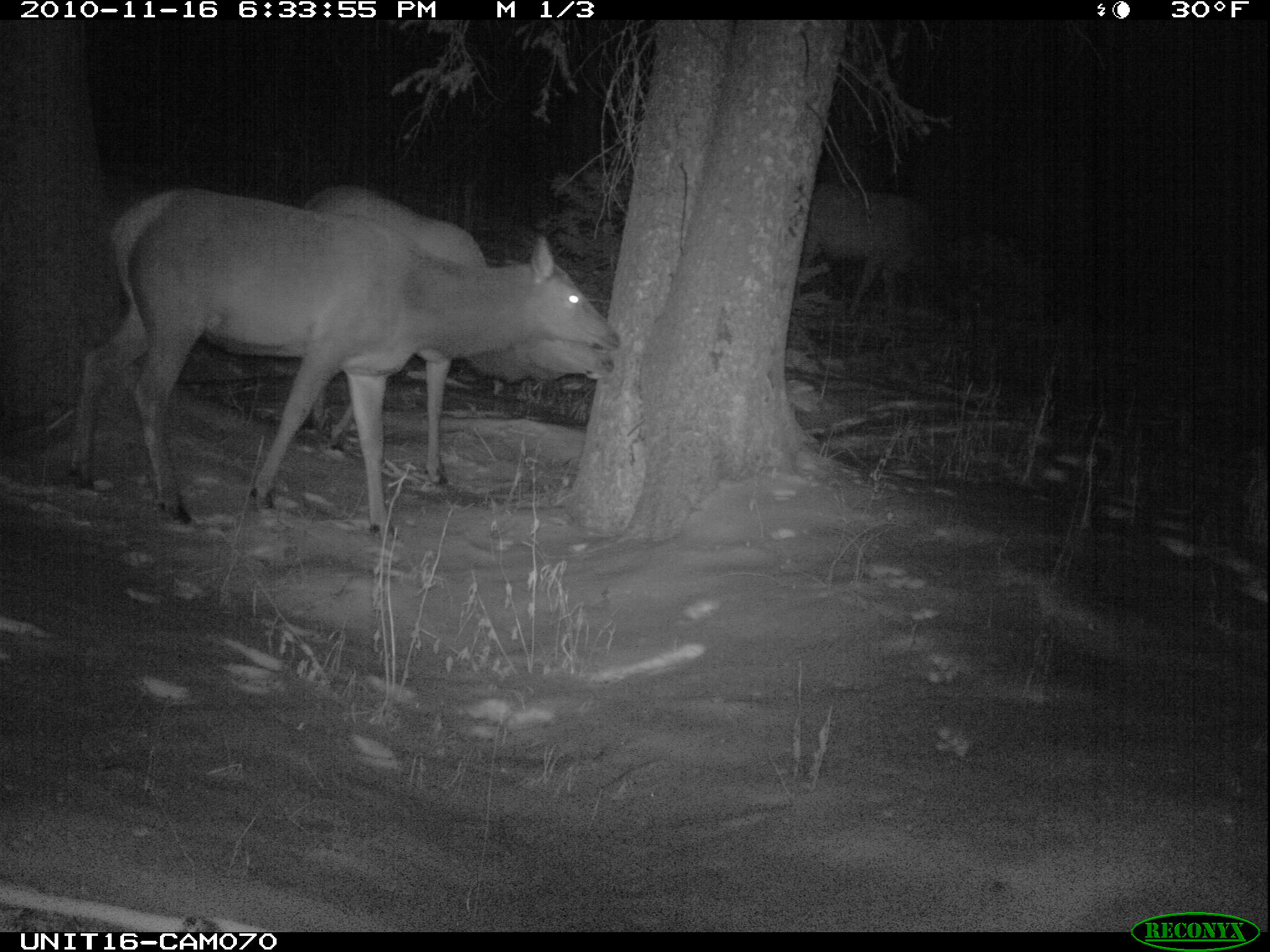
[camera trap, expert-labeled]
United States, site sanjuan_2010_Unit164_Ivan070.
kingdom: Animalia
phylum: Chordata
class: Mammalia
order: Artiodactyla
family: Cervidae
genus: Cervus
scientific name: Cervus elaphus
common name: red deer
Cervus elaphus (red deer).